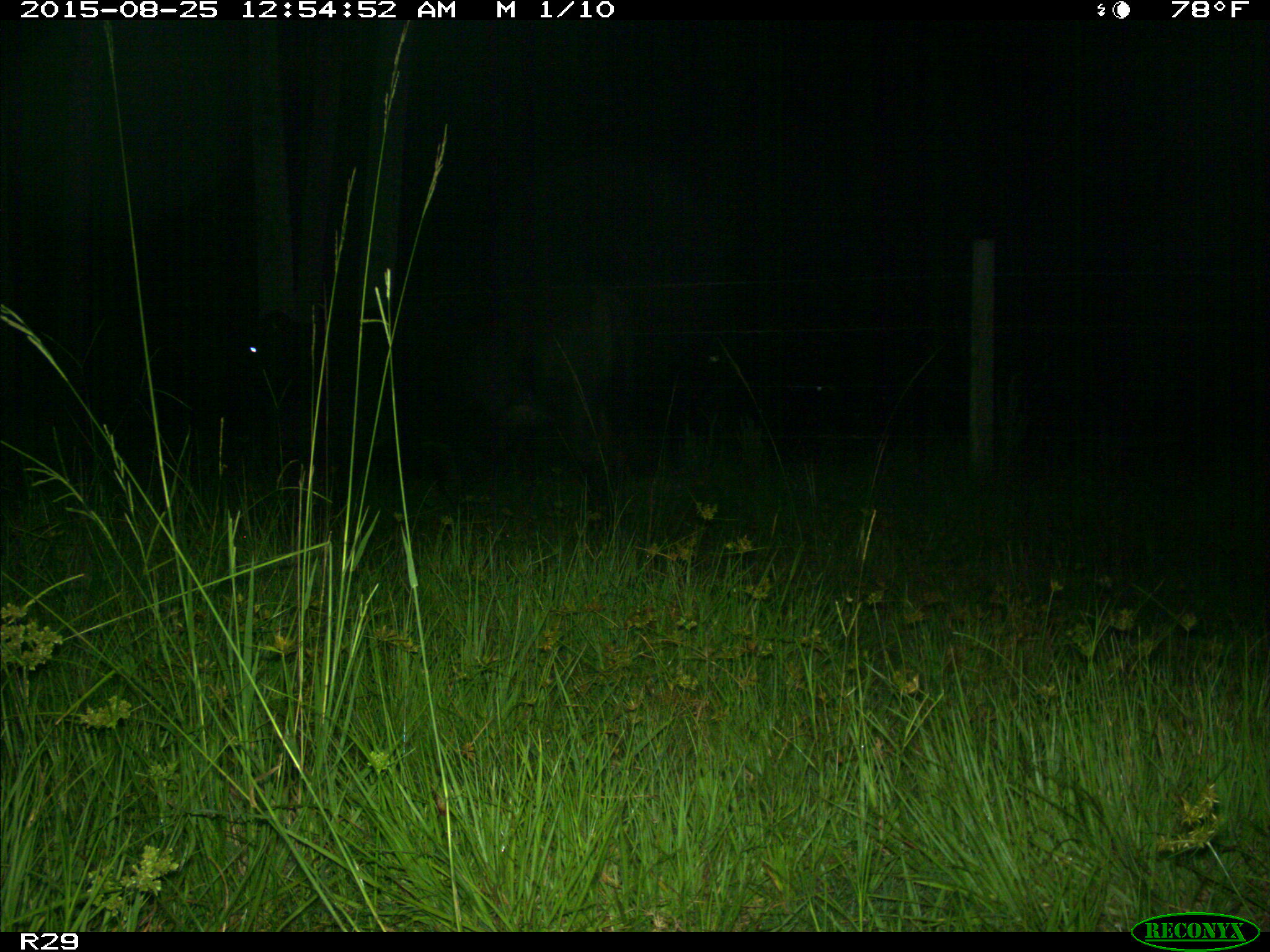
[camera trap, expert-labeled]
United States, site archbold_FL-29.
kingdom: Animalia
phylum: Chordata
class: Mammalia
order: Artiodactyla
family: Bovidae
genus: Bos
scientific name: Bos taurus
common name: domestic cow